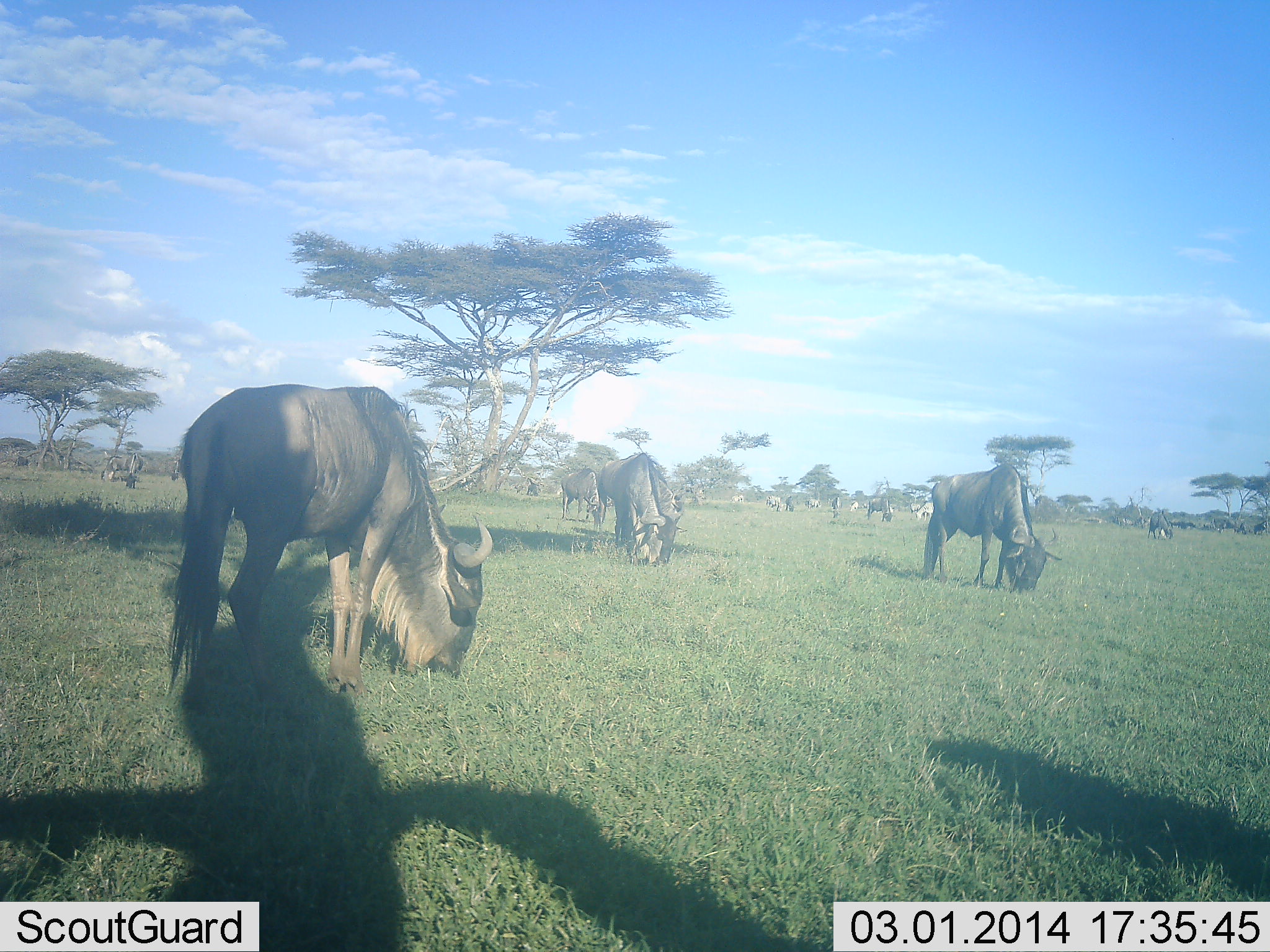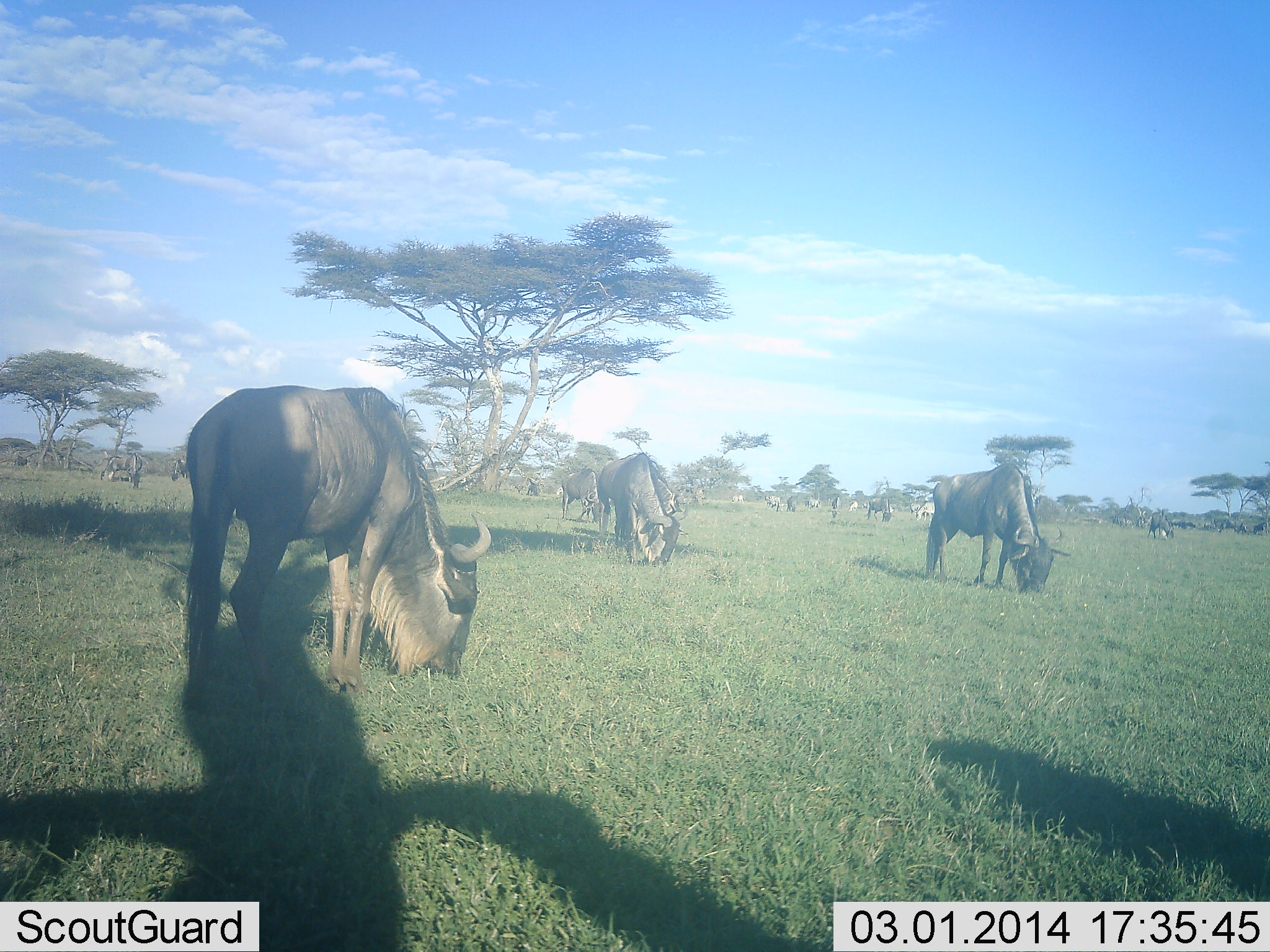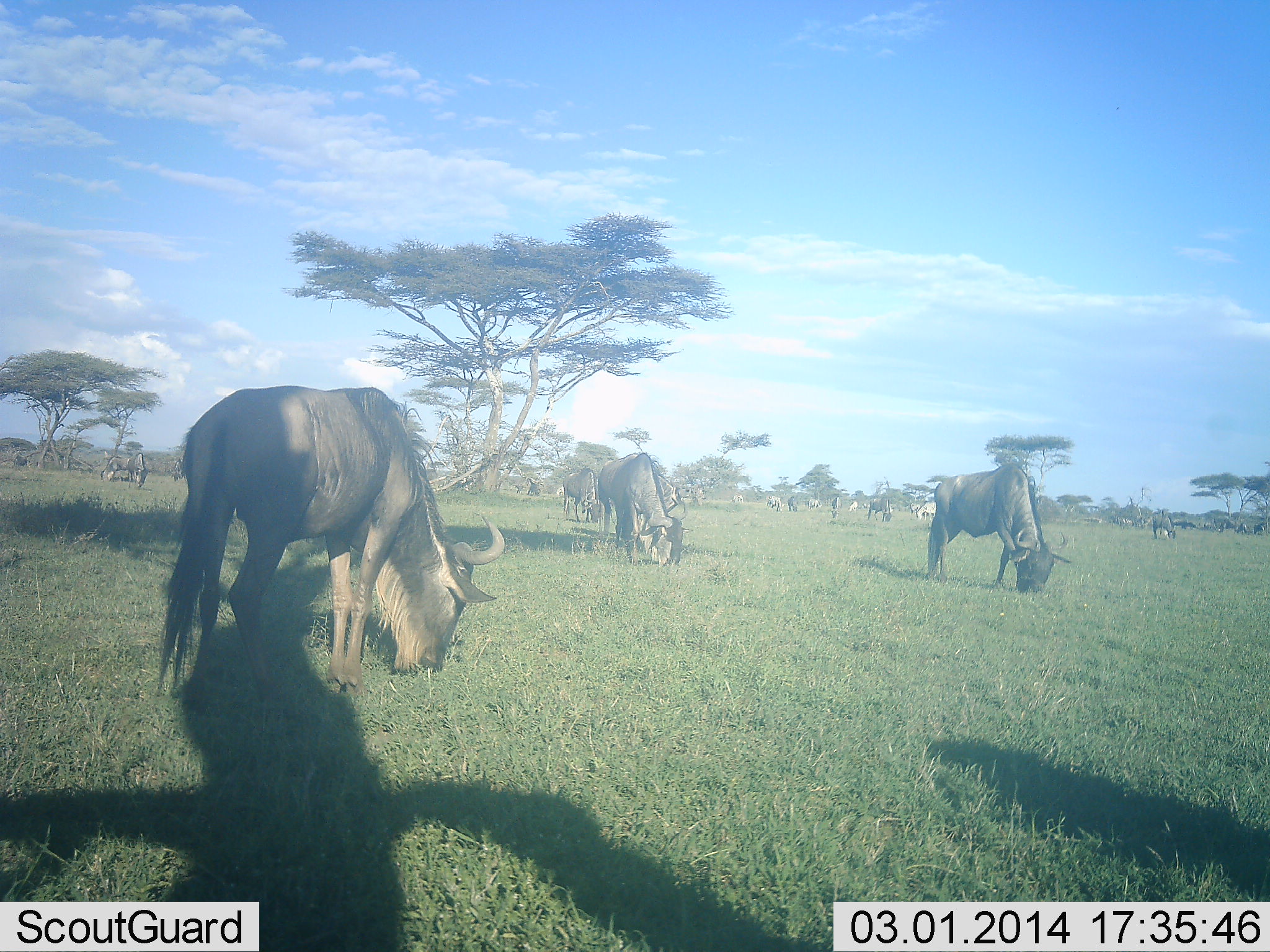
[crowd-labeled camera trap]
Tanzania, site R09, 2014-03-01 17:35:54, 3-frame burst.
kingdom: Animalia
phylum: Chordata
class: Mammalia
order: Artiodactyla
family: Bovidae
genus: Connochaetes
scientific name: Connochaetes taurinus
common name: blue wildebeest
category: wildebeest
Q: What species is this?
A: Wildebeest (blue wildebeest) (Connochaetes taurinus).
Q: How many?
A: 11-50.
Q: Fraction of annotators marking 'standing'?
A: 50%.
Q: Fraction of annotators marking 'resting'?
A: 0%.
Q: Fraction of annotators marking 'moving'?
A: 0%.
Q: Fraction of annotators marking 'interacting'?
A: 0%.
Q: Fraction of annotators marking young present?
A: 0%.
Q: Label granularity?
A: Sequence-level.